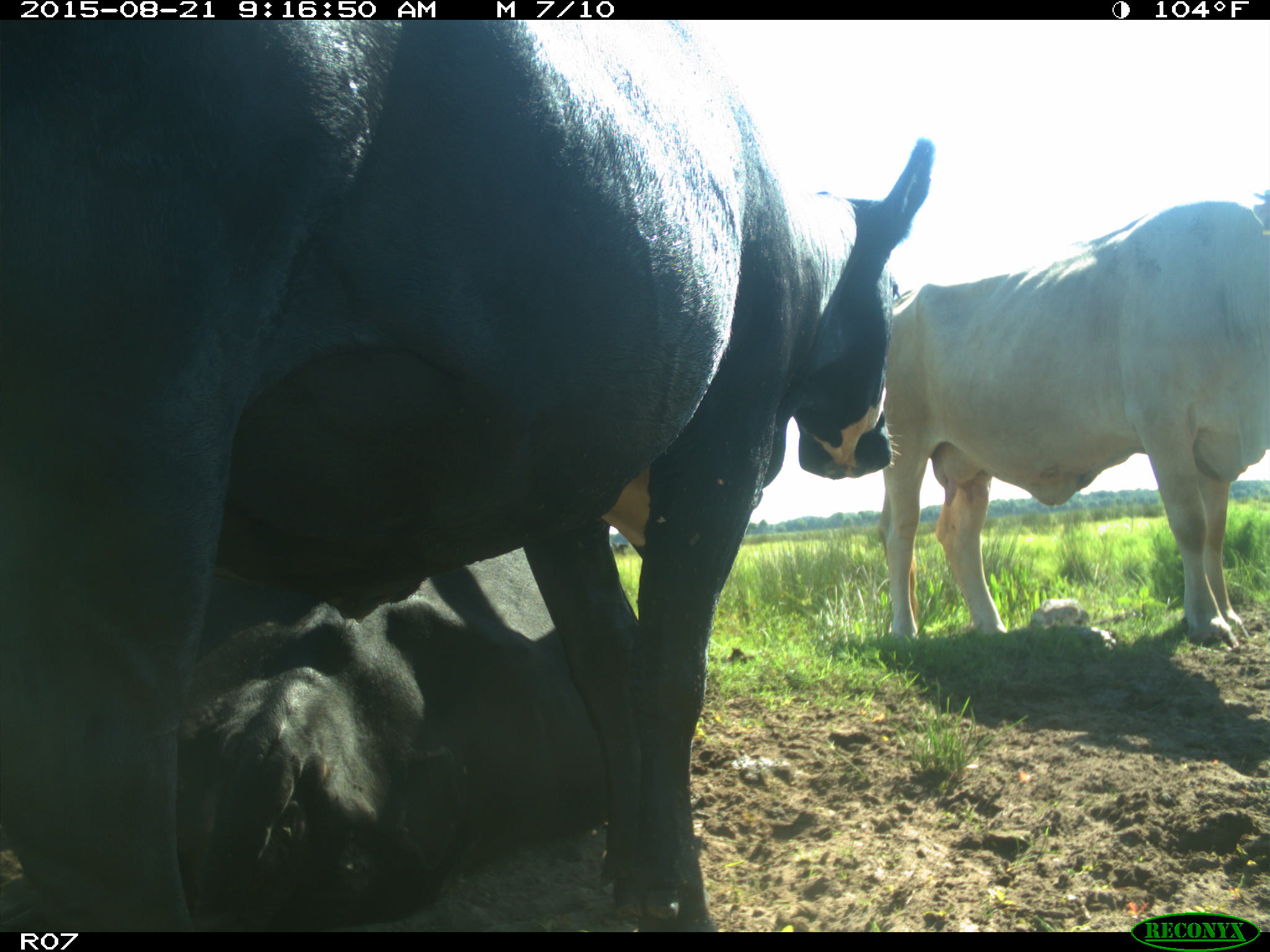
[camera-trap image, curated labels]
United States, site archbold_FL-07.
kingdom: Animalia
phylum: Chordata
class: Mammalia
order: Artiodactyla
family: Bovidae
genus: Bos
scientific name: Bos taurus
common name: domestic cow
Bos taurus (domestic cow).